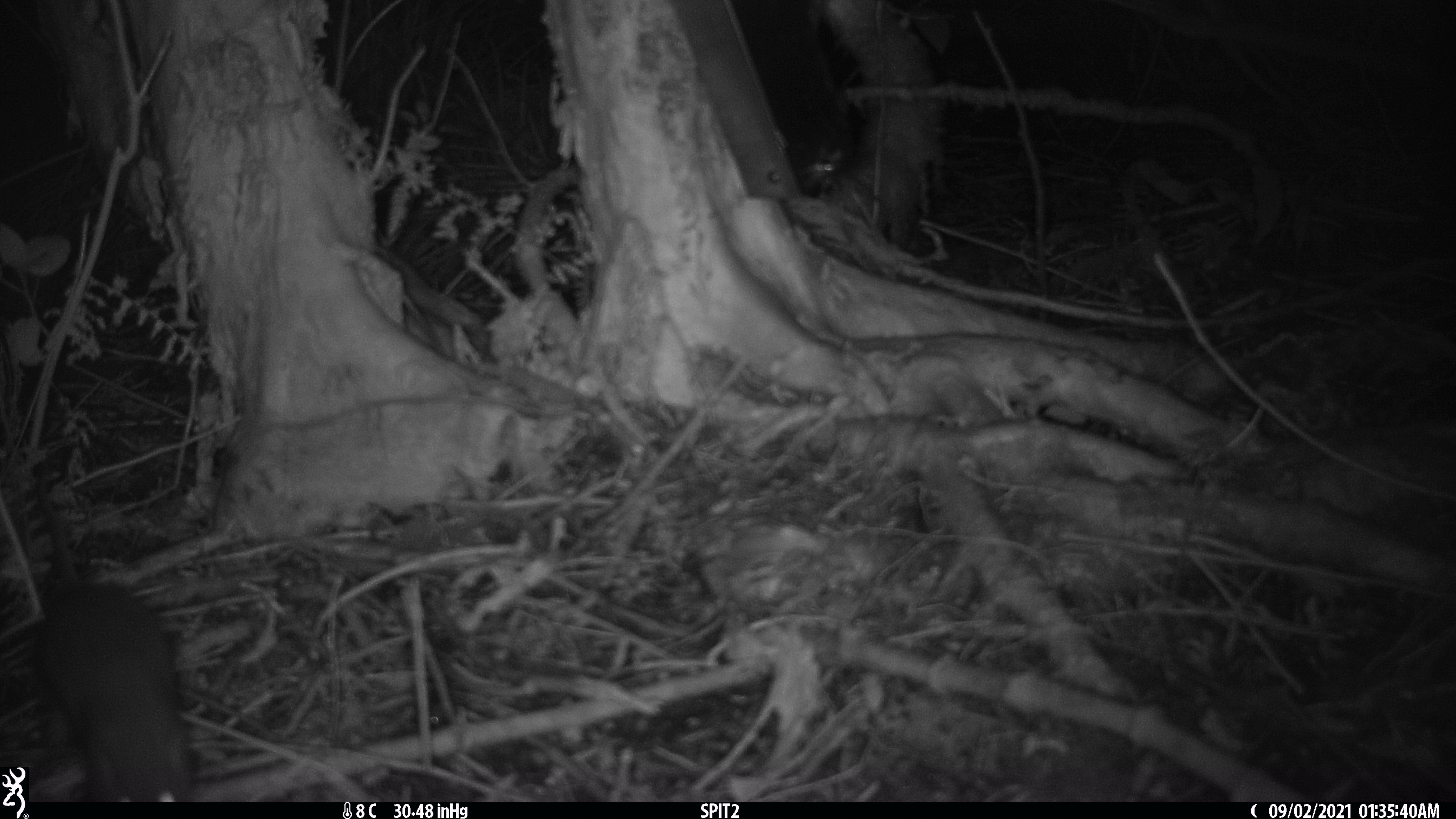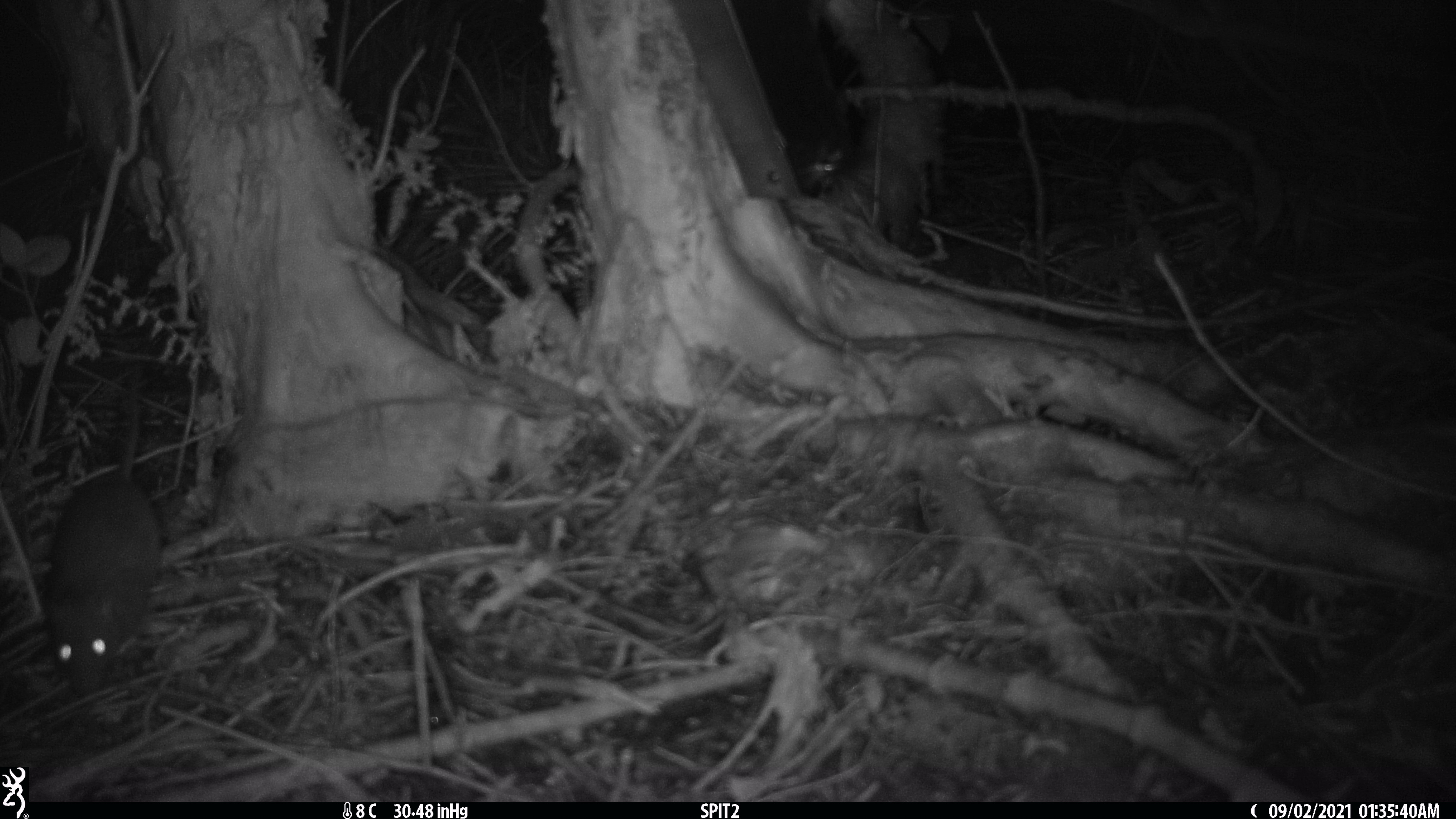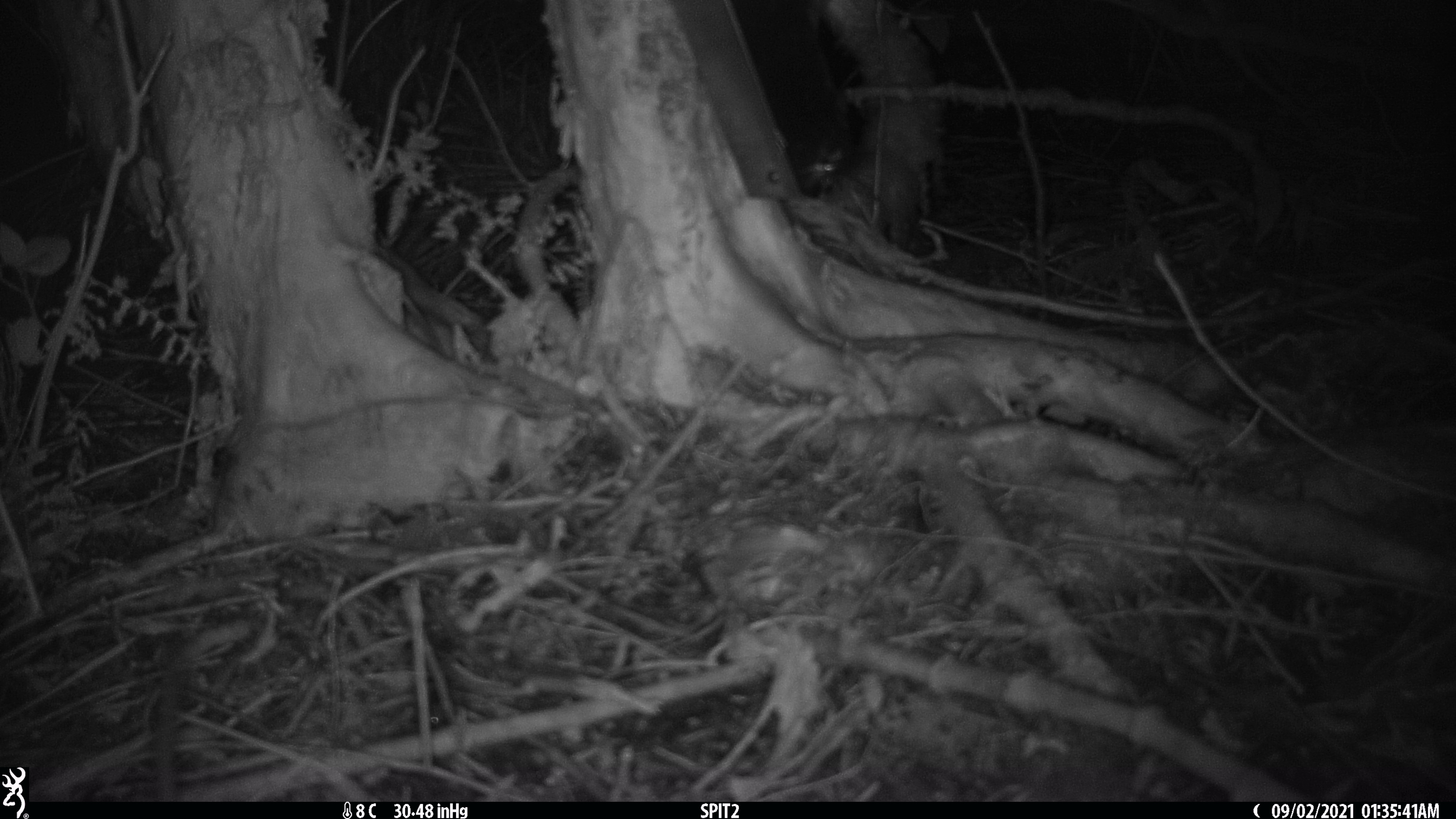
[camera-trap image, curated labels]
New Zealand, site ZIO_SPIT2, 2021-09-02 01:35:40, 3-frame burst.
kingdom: Animalia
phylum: Chordata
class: Mammalia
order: Rodentia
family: Muridae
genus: Rattus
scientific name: Rattus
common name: rat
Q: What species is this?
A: Rat (Rattus).